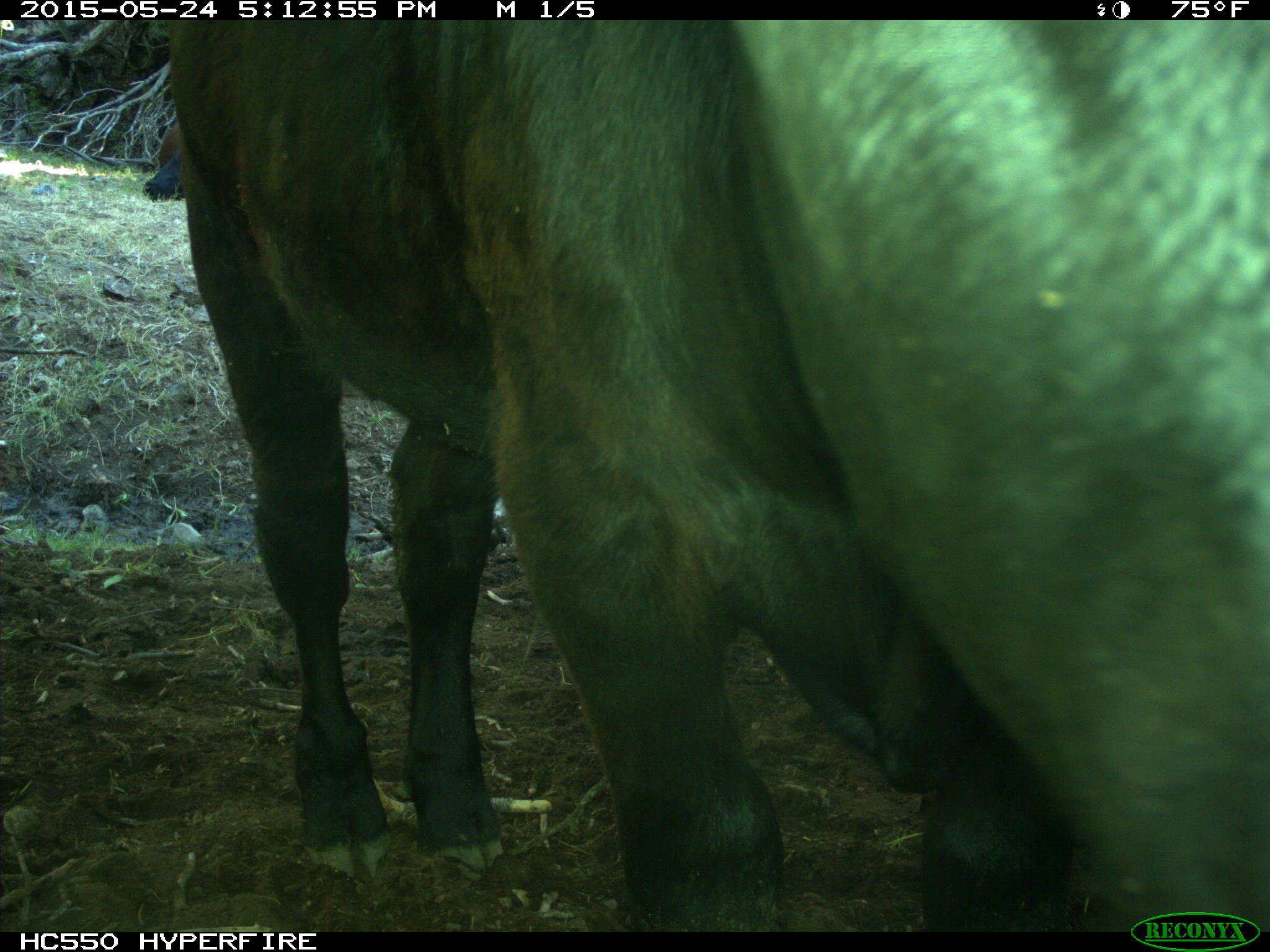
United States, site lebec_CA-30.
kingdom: Animalia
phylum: Chordata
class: Mammalia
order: Artiodactyla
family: Bovidae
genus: Bos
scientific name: Bos taurus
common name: domestic cow